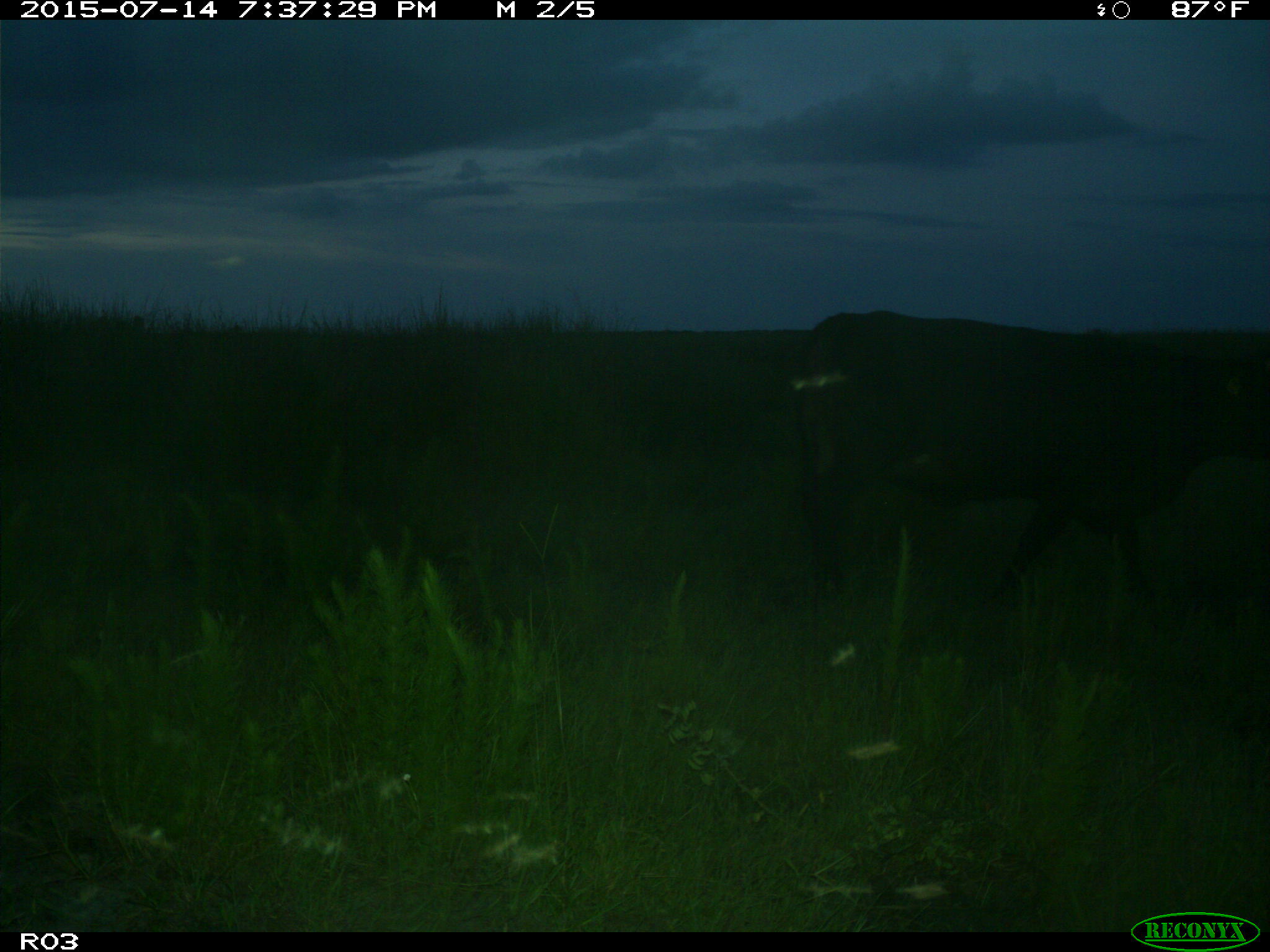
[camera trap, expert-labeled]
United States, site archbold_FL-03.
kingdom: Animalia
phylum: Chordata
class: Mammalia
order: Artiodactyla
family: Bovidae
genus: Bos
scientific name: Bos taurus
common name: domestic cow